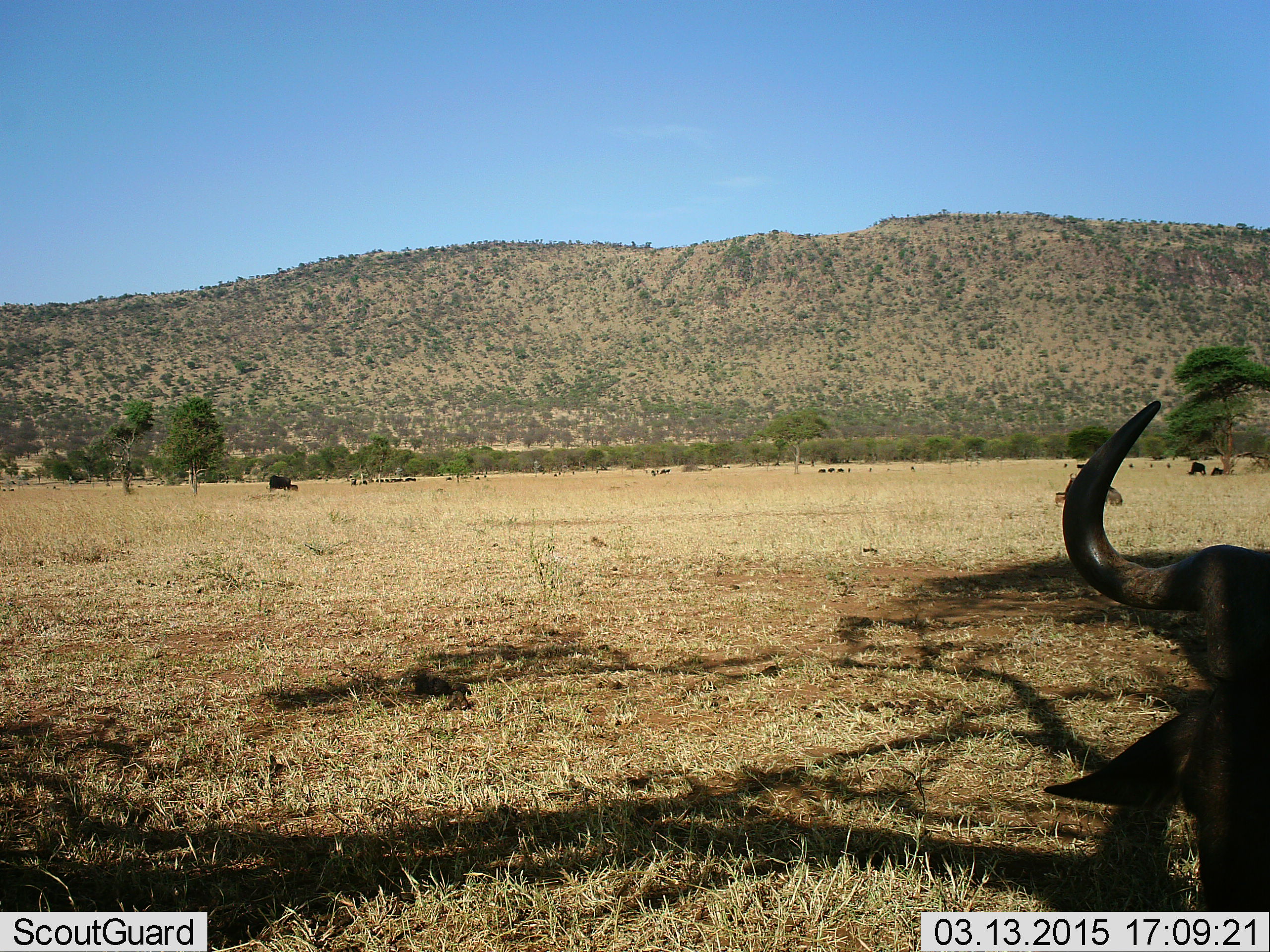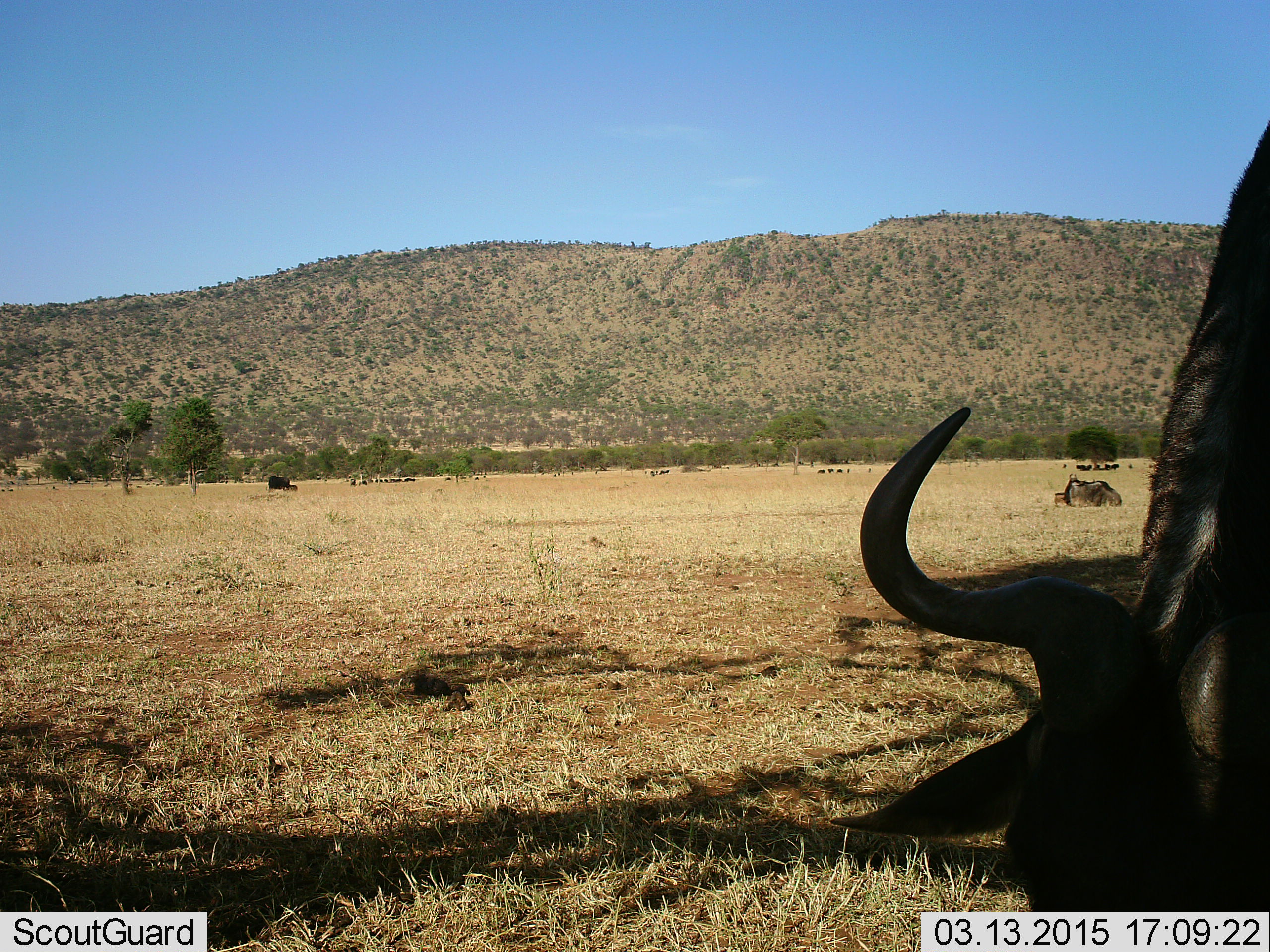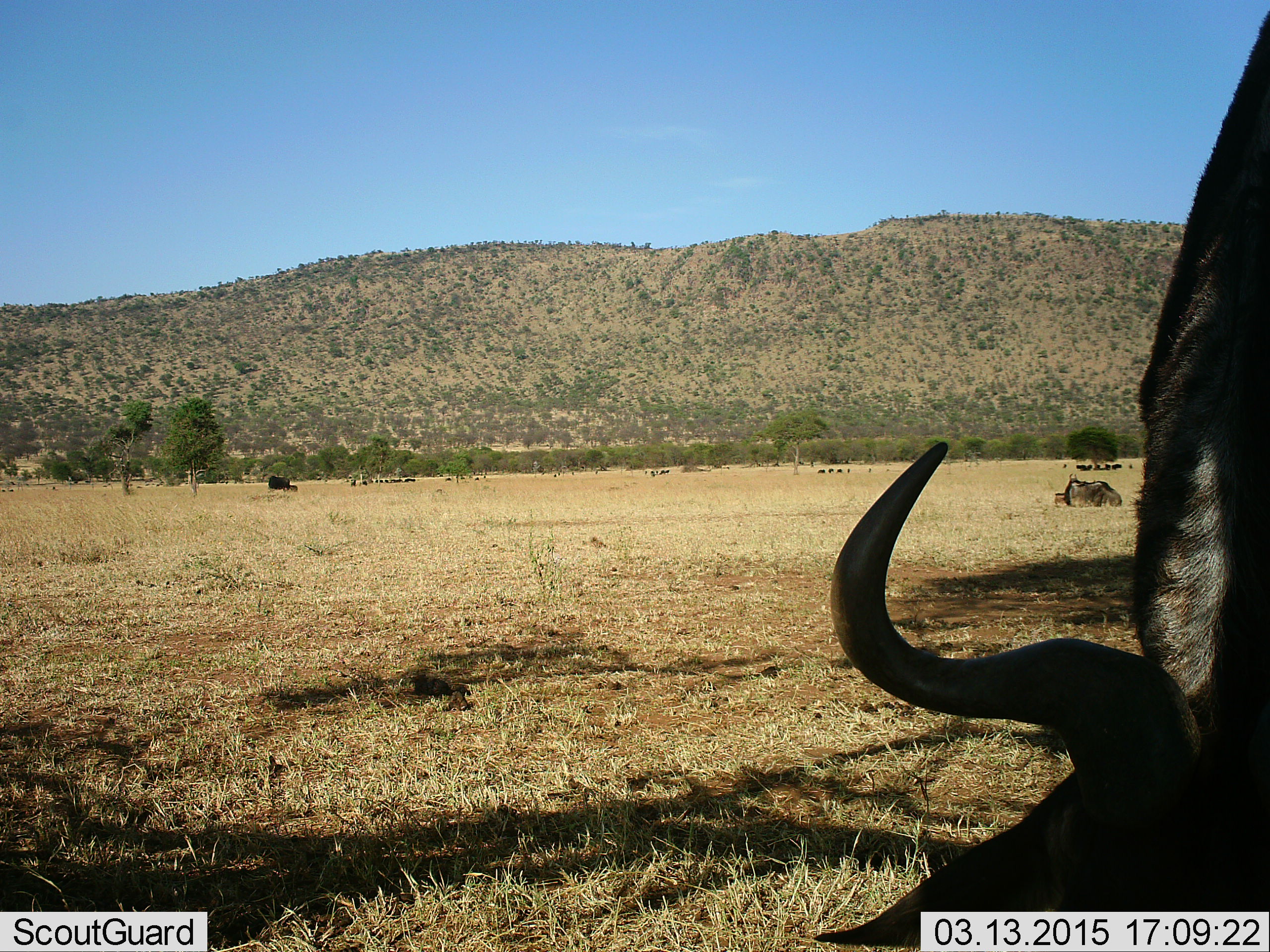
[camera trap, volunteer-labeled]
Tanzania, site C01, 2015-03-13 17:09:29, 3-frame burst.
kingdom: Animalia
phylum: Chordata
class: Mammalia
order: Artiodactyla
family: Bovidae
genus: Connochaetes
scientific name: Connochaetes taurinus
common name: blue wildebeest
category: wildebeest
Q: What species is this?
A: Wildebeest (blue wildebeest) (Connochaetes taurinus).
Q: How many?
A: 1.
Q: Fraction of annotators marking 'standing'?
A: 30%.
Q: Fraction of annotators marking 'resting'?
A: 40%.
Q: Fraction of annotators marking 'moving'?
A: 20%.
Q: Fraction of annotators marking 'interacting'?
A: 10%.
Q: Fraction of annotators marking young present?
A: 0%.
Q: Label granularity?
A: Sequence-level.